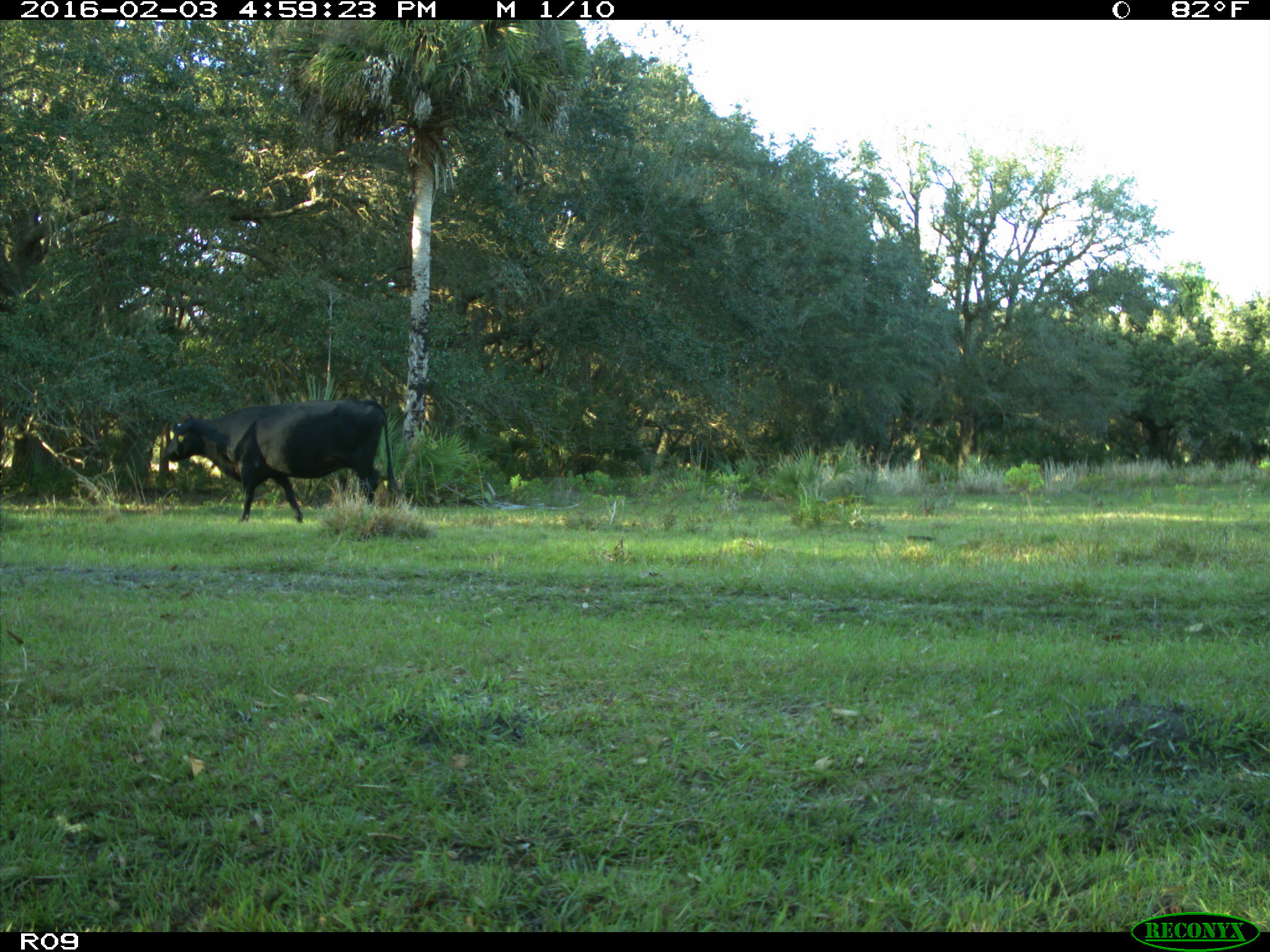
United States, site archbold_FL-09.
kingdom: Animalia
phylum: Chordata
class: Mammalia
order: Artiodactyla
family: Bovidae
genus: Bos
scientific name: Bos taurus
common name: domestic cow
Bos taurus (domestic cow).